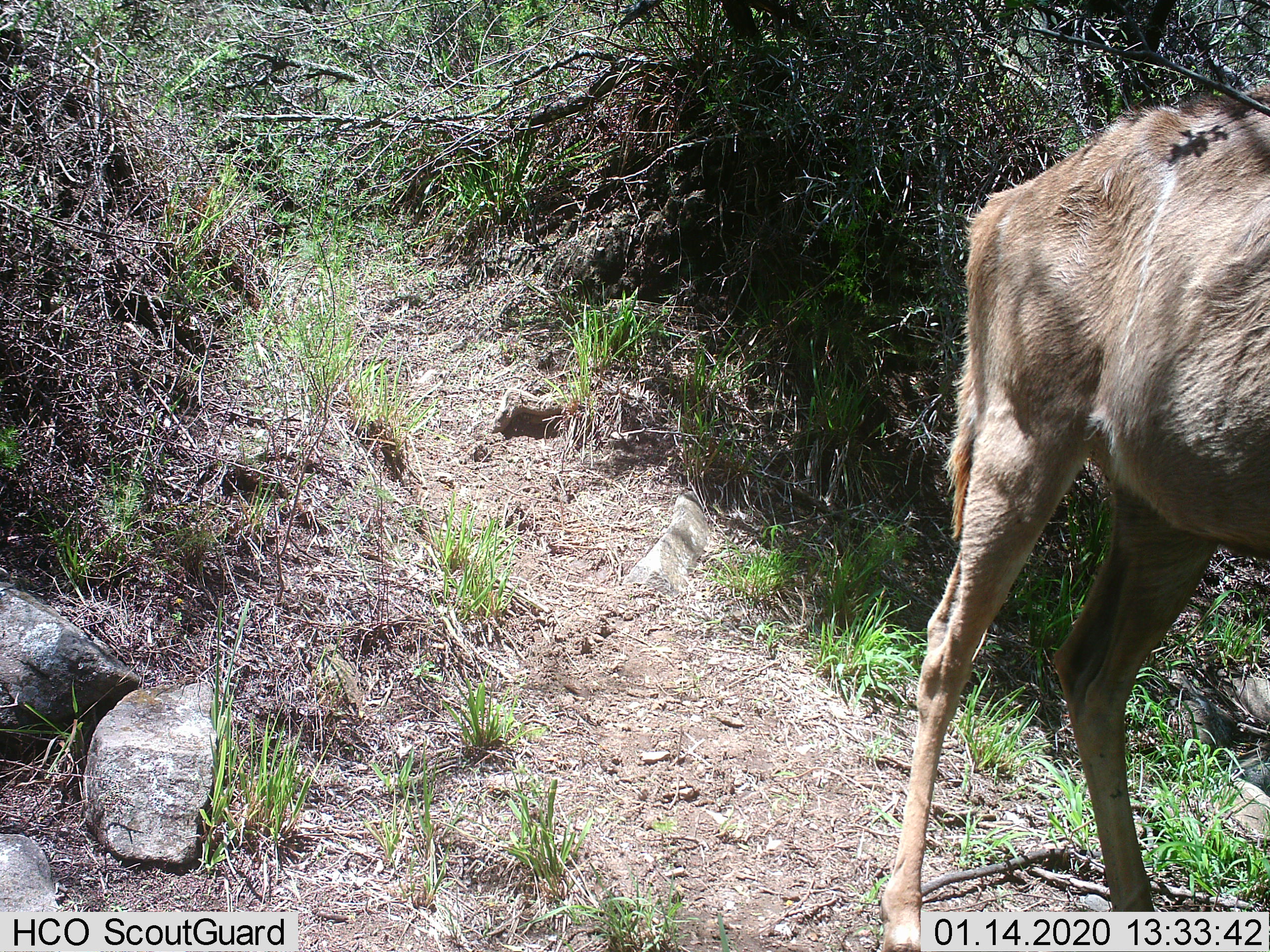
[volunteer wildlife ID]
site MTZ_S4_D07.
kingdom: Animalia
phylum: Chordata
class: Mammalia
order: Artiodactyla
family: Bovidae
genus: Tragelaphus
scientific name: Tragelaphus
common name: kudu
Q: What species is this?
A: Kudu (Tragelaphus).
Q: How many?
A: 1.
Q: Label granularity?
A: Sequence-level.